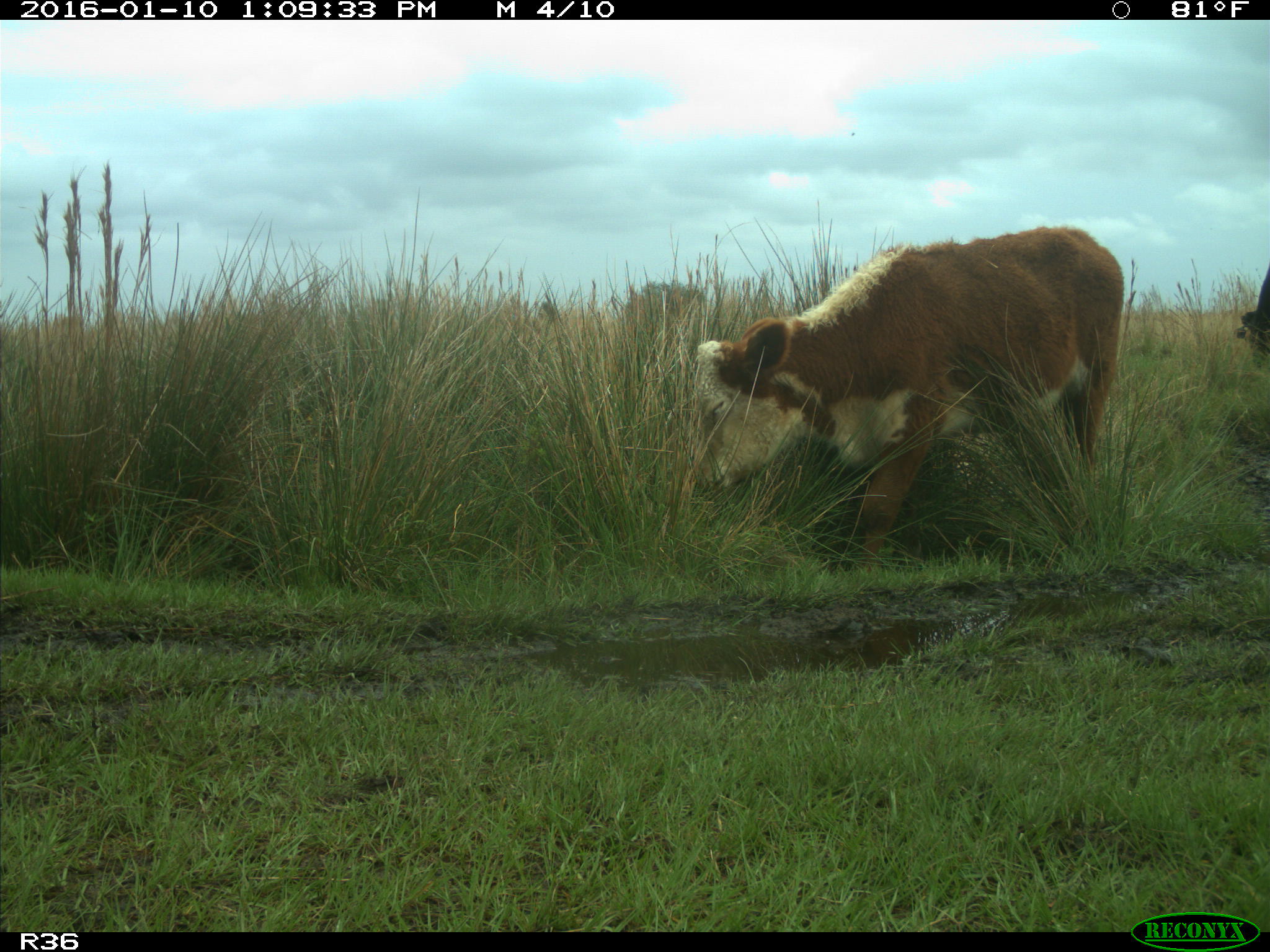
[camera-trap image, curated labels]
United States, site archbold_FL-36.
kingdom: Animalia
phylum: Chordata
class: Mammalia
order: Artiodactyla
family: Bovidae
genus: Bos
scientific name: Bos taurus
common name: domestic cow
Bos taurus (domestic cow).